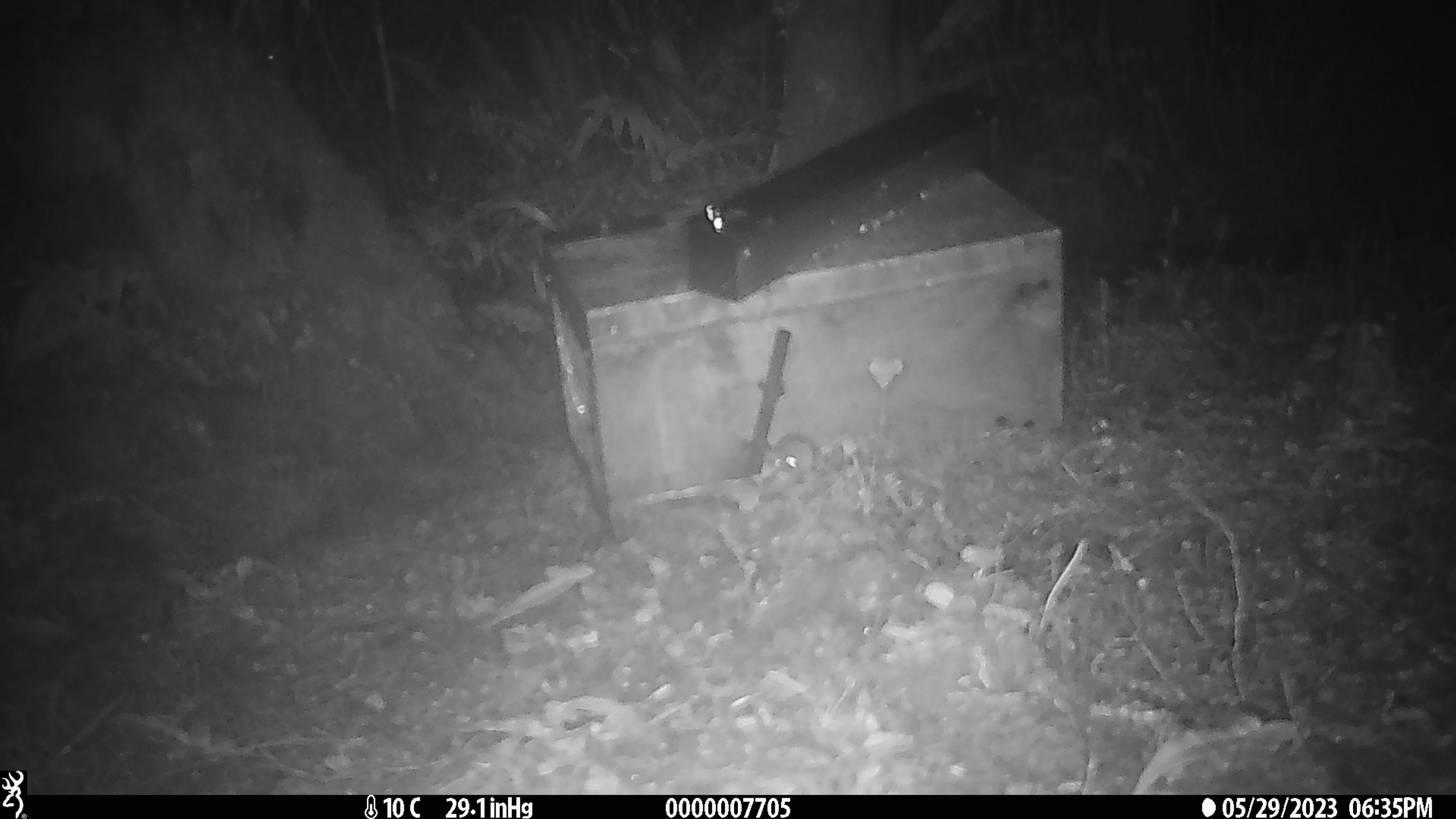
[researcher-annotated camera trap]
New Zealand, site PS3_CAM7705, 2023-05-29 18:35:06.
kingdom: Animalia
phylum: Chordata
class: Mammalia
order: Rodentia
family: Muridae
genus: Mus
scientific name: Mus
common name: mouse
Mouse (Mus).